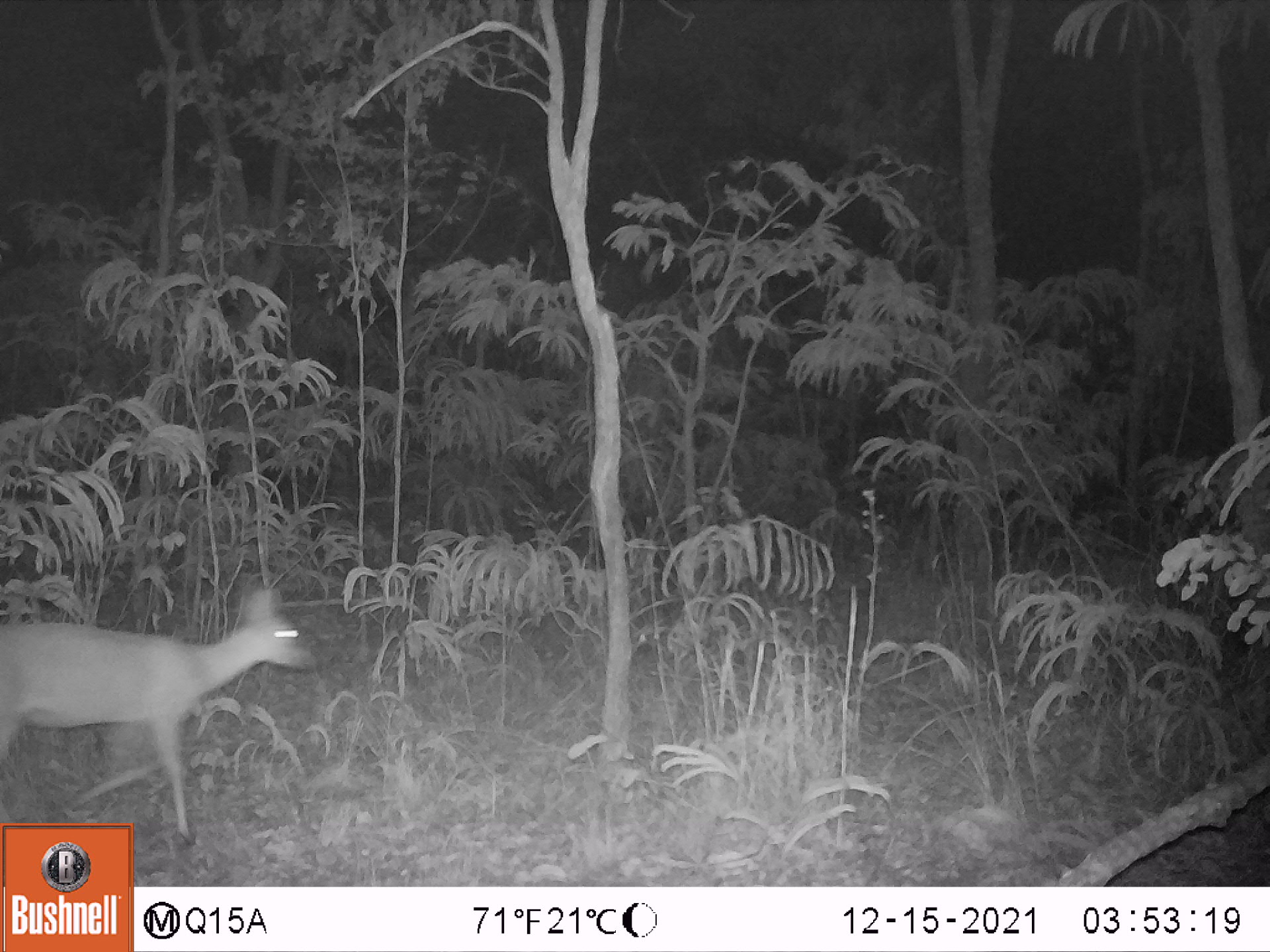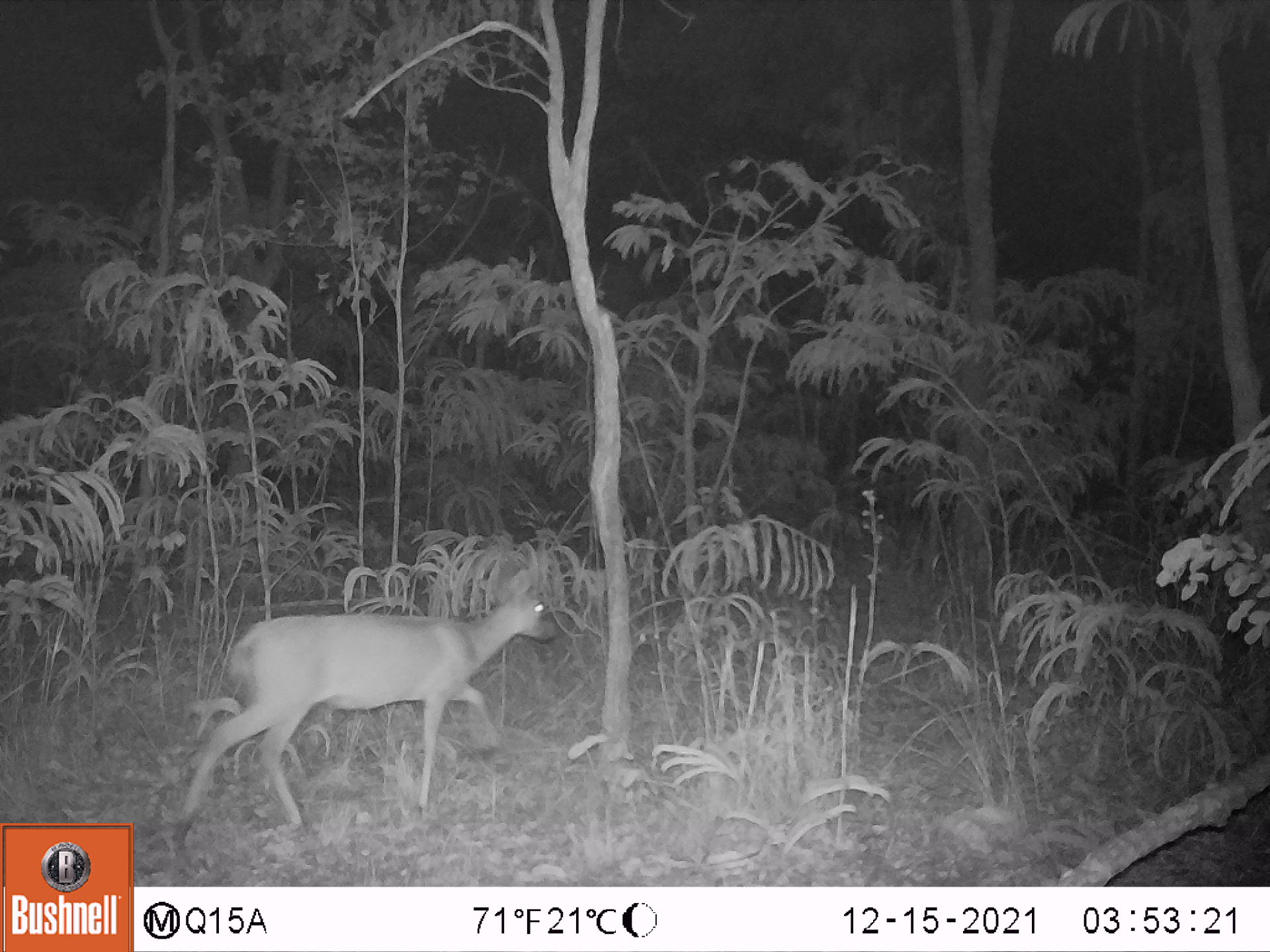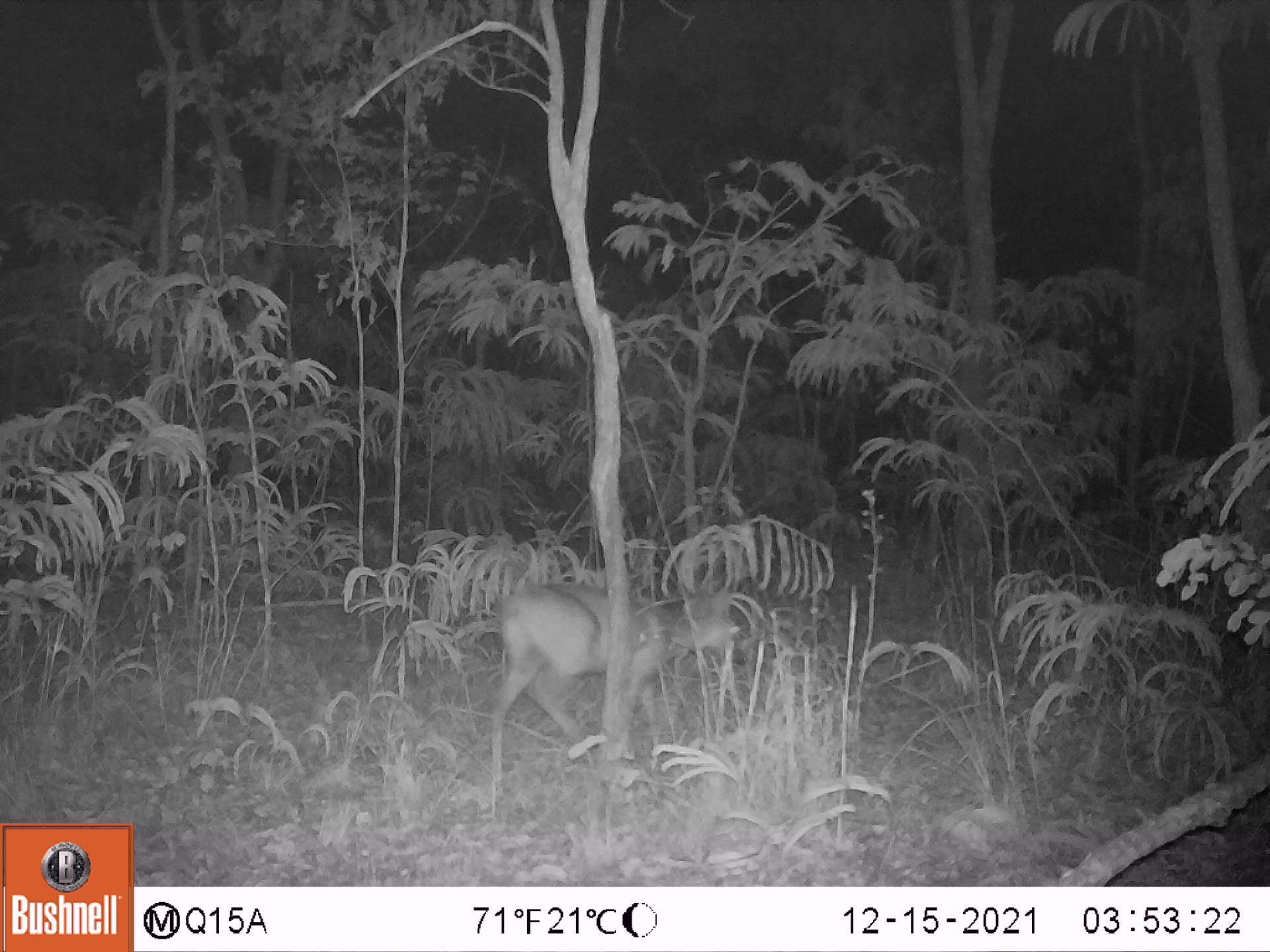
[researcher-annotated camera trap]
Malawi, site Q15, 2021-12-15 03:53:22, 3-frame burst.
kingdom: Animalia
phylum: Chordata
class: Mammalia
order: Artiodactyla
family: Bovidae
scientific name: Antilopinae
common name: small antelope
Small antelope (Antilopinae), count 1.